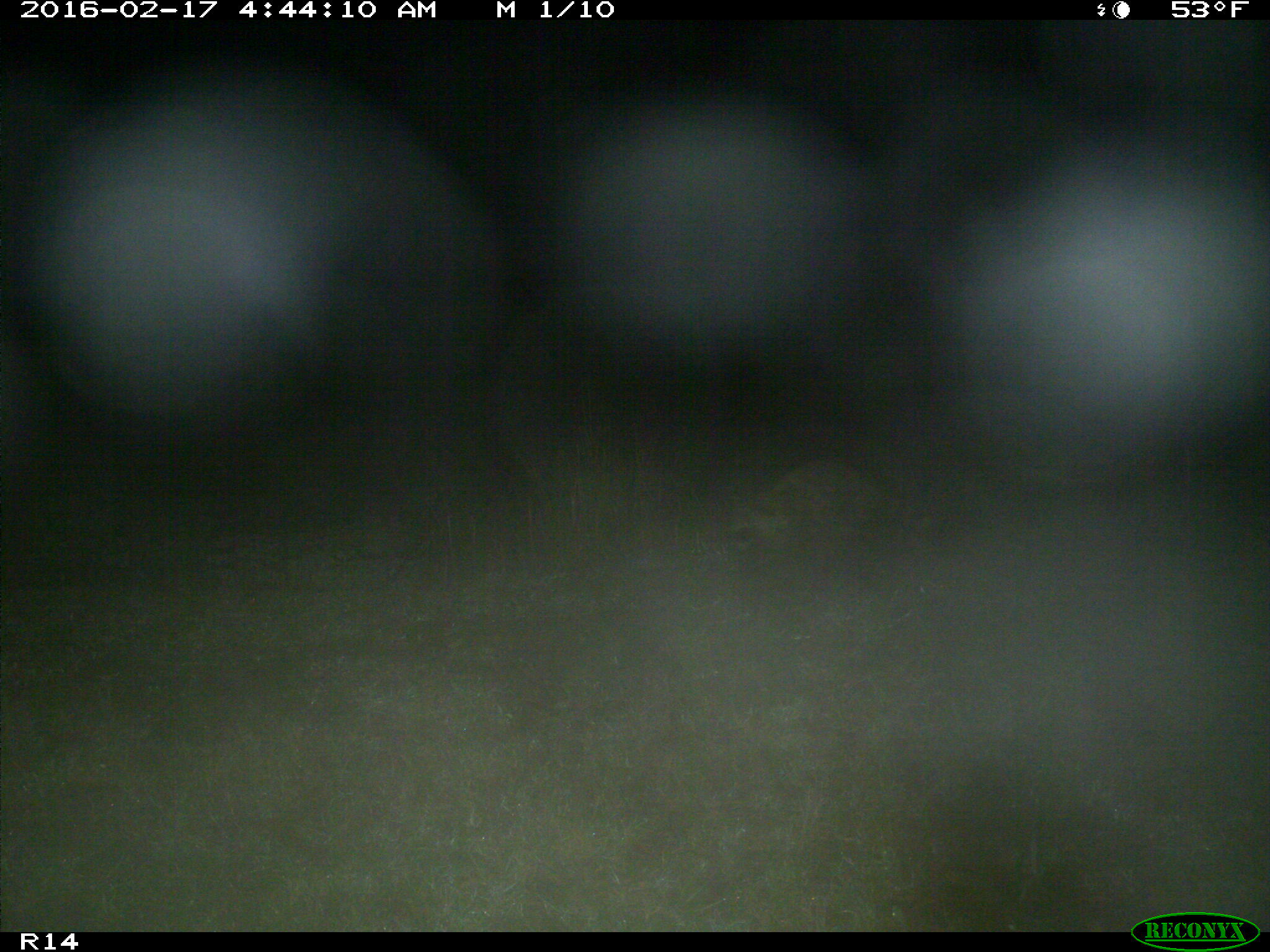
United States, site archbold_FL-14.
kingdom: Animalia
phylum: Chordata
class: Mammalia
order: Carnivora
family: Procyonidae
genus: Procyon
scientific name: Procyon lotor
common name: common raccoon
Procyon lotor (common raccoon).